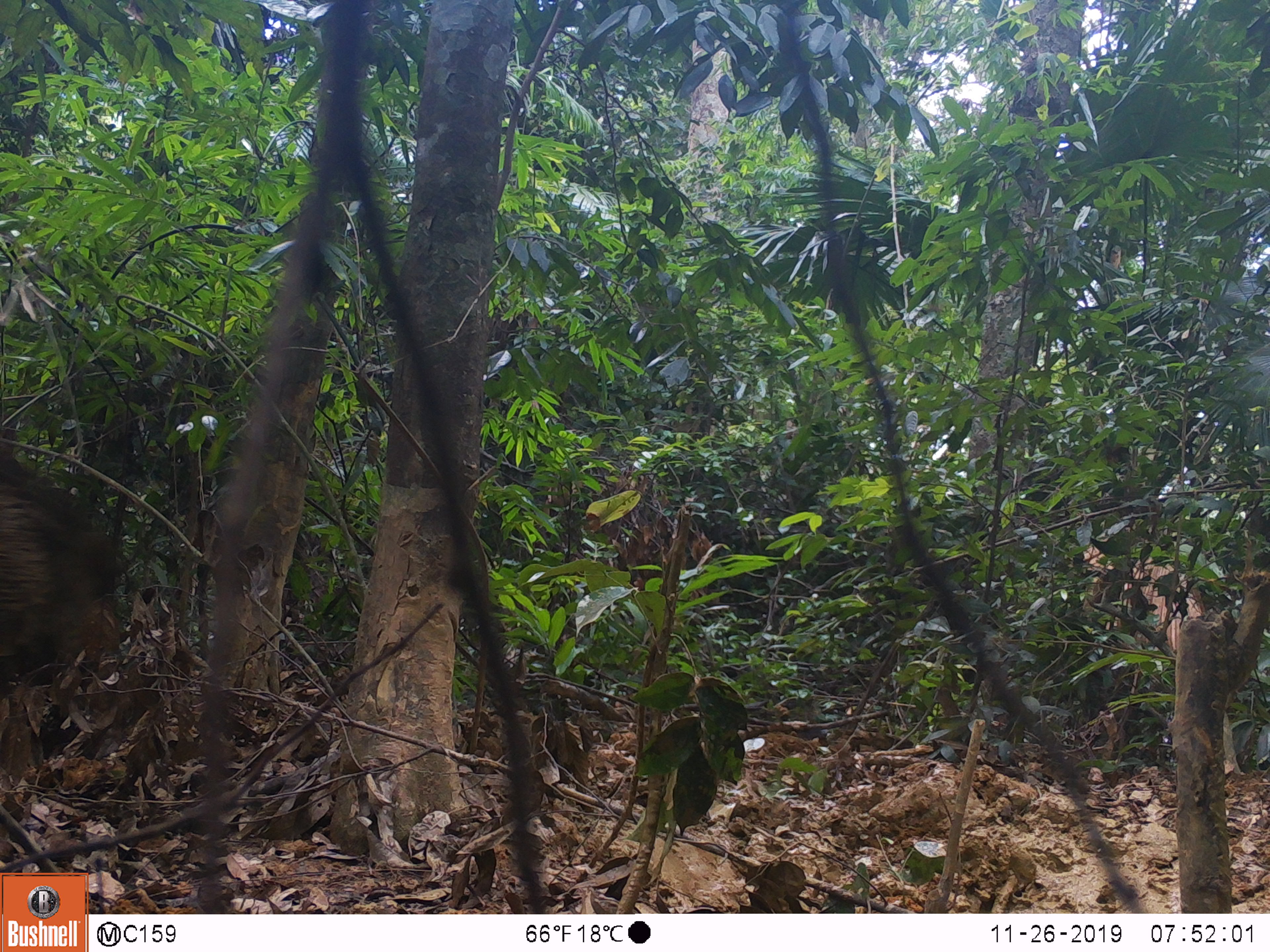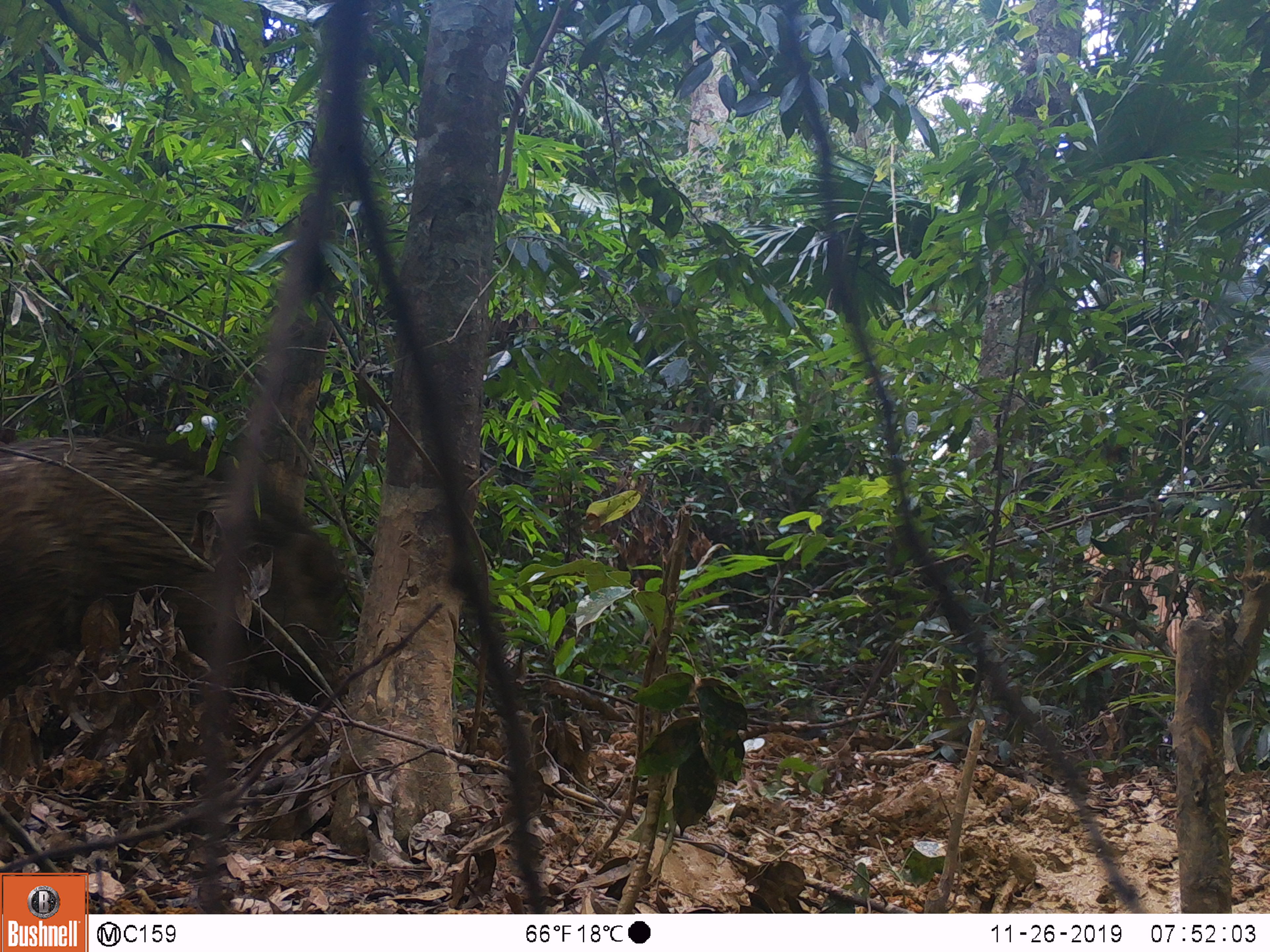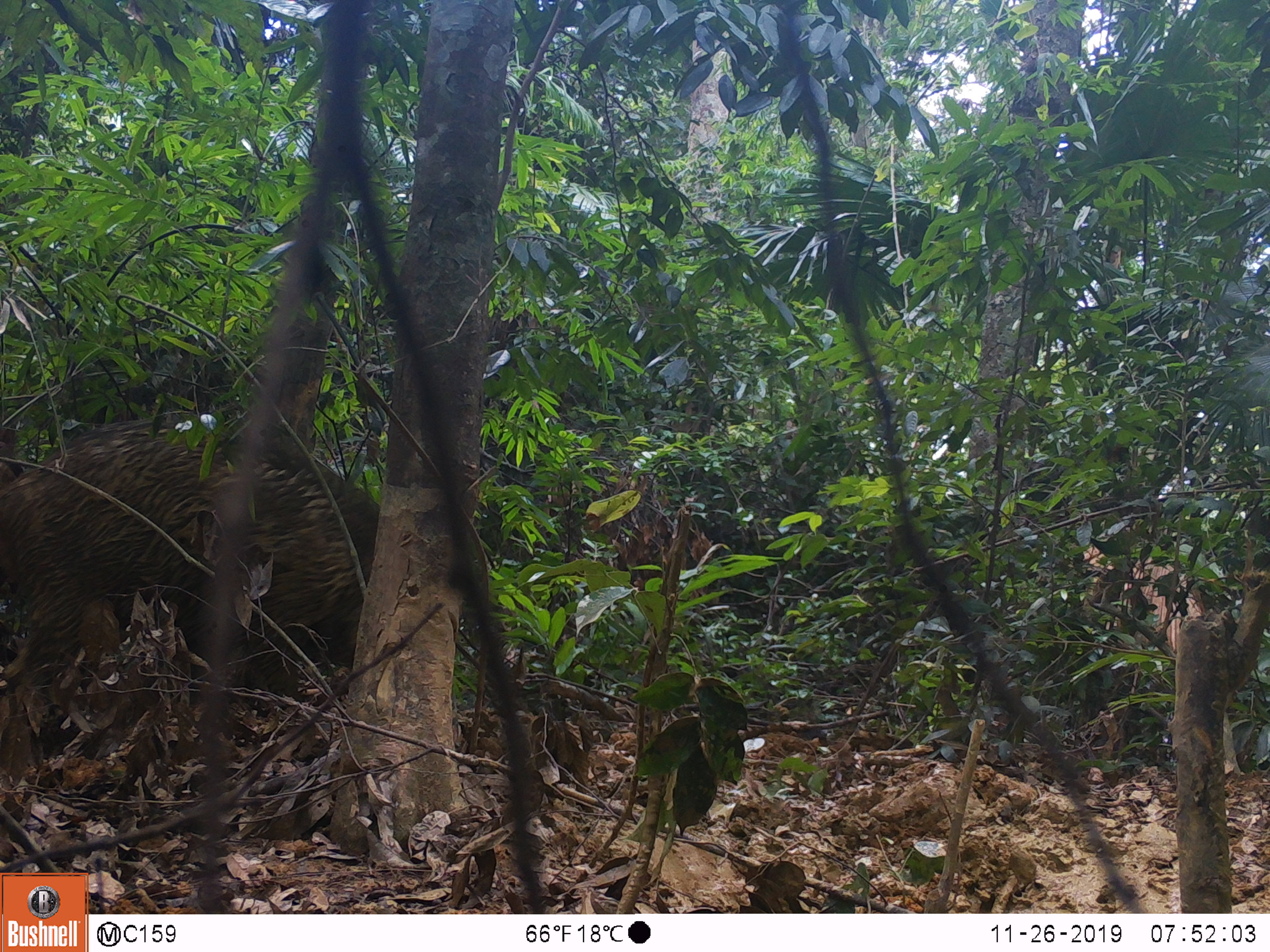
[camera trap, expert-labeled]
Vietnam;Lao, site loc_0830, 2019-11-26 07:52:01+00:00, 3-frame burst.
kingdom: Animalia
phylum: Chordata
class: Mammalia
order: Artiodactyla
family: Suidae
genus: Sus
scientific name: Sus scrofa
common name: eurasian wild pig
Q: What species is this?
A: Eurasian wild pig (Sus scrofa).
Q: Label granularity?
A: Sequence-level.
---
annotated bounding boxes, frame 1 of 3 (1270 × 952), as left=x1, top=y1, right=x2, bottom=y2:
eurasian wild pig: left=0, top=448, right=130, bottom=701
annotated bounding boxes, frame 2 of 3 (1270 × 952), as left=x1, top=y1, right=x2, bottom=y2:
eurasian wild pig: left=0, top=434, right=347, bottom=705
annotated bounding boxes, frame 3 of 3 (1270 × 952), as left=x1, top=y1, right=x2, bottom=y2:
eurasian wild pig: left=1, top=421, right=379, bottom=704